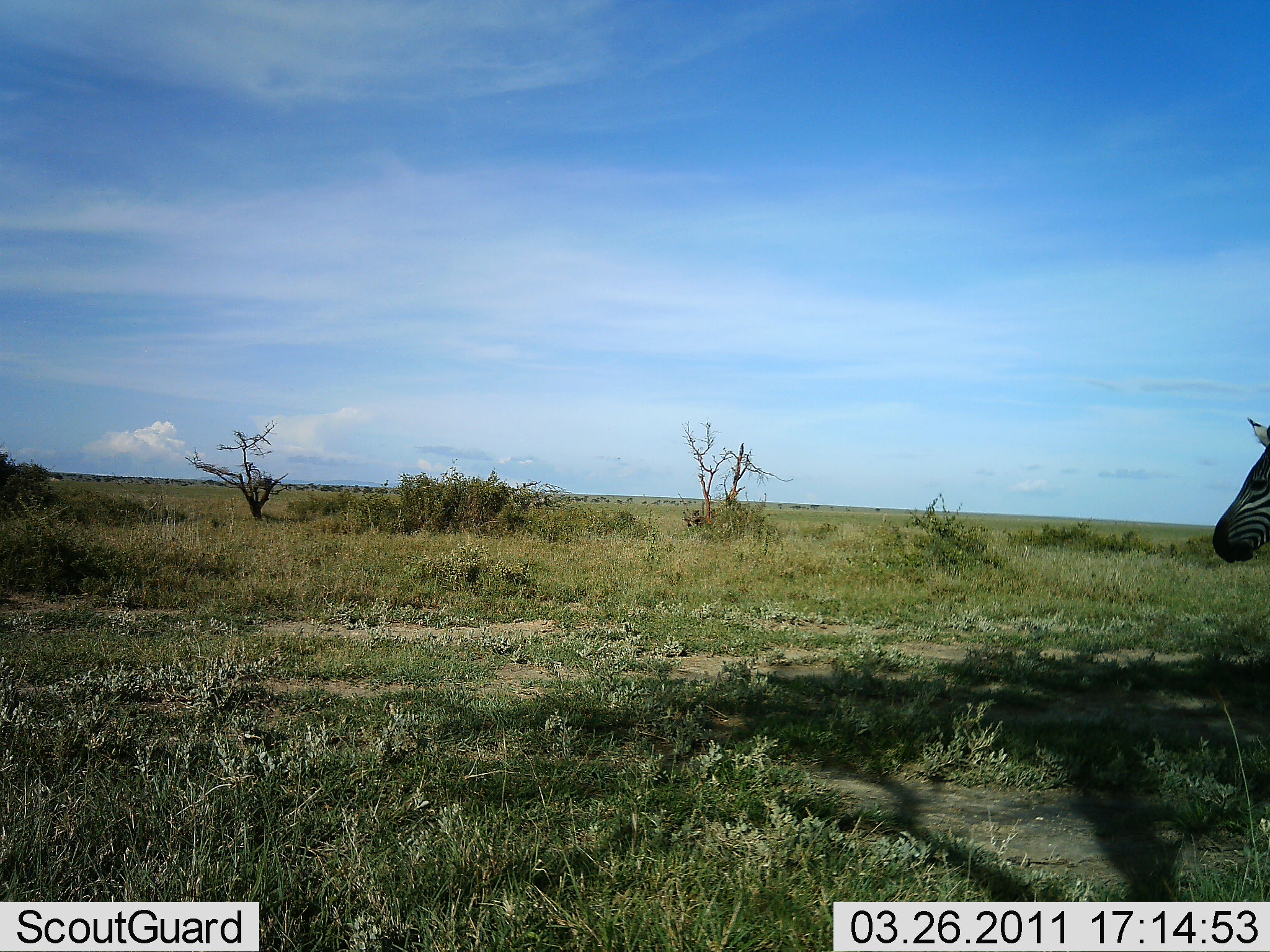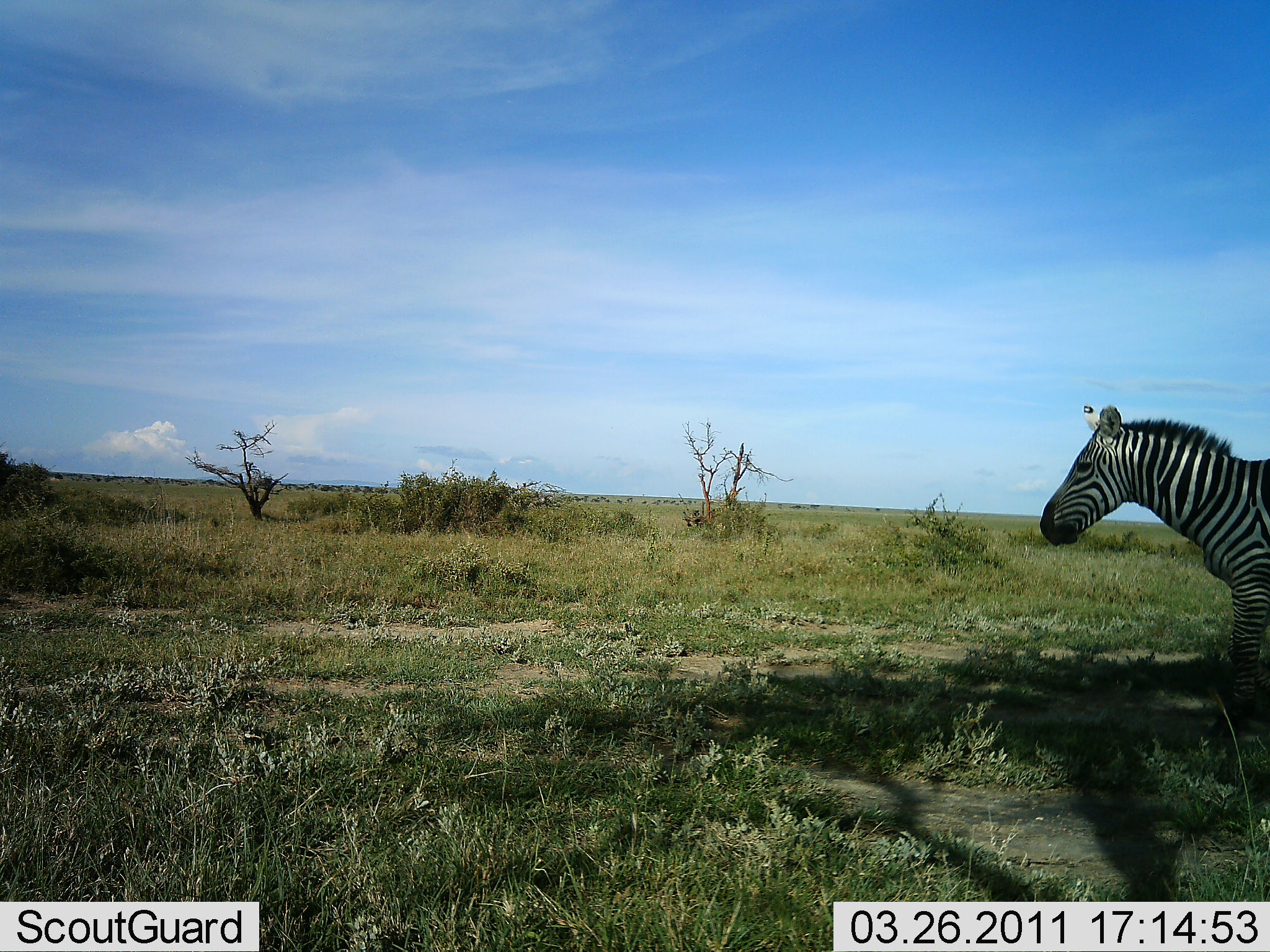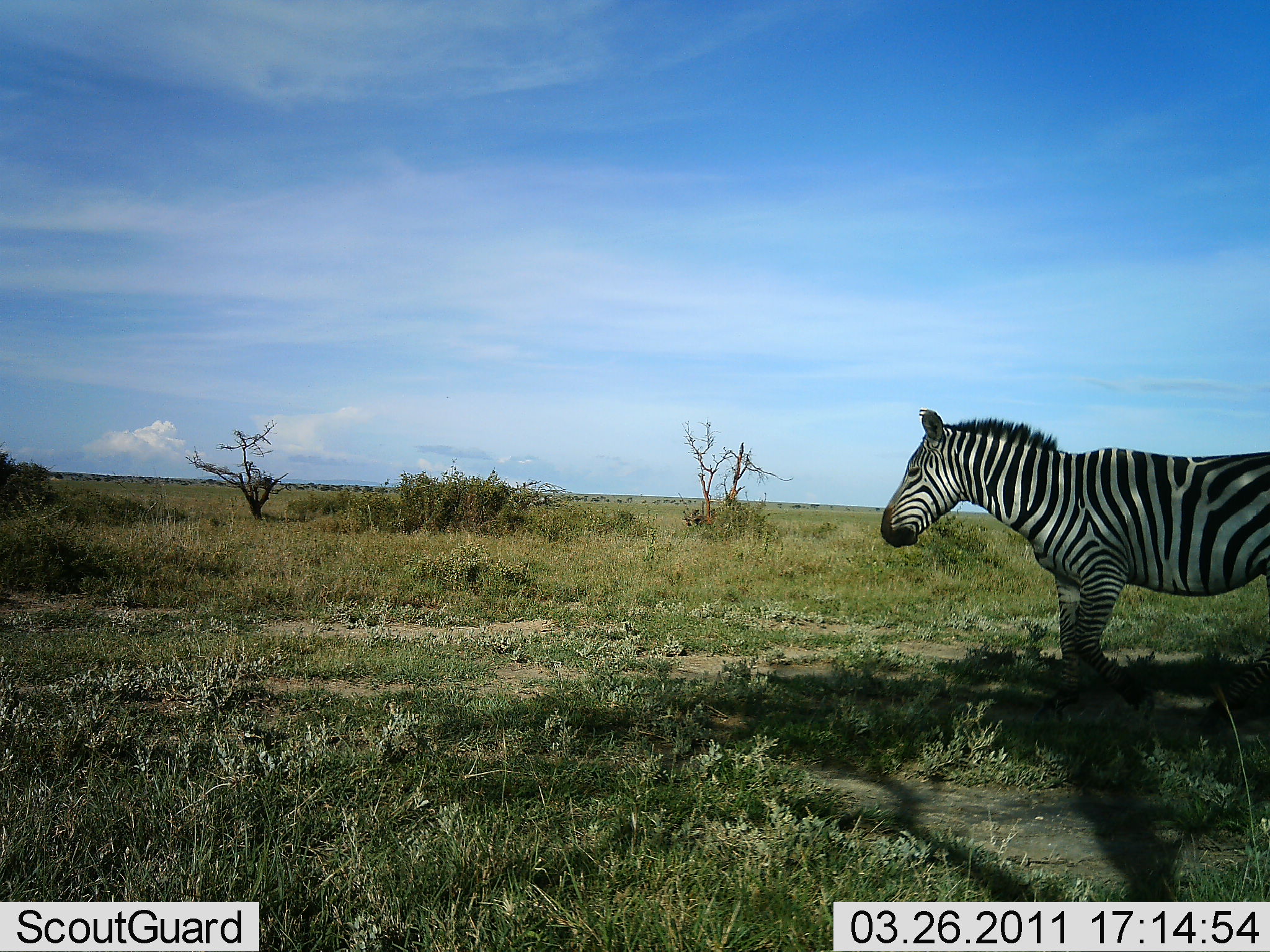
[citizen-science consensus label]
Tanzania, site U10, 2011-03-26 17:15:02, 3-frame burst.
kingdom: Animalia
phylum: Chordata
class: Mammalia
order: Perissodactyla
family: Equidae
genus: Equus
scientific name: Equus quagga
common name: plains zebra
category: zebra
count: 1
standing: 10%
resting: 0%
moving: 90%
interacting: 0%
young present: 0%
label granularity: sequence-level